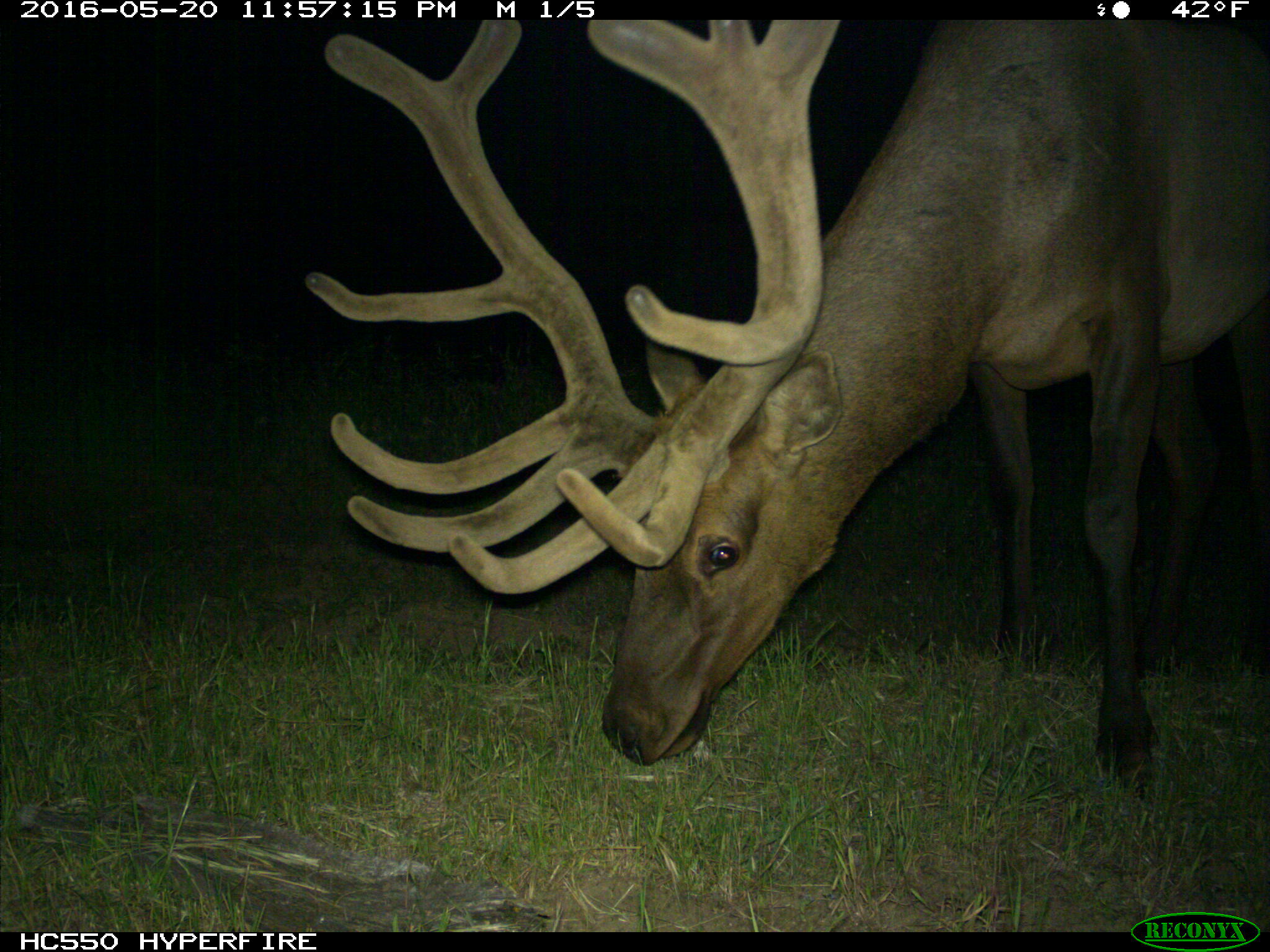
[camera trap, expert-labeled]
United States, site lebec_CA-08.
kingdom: Animalia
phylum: Chordata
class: Mammalia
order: Artiodactyla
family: Cervidae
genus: Cervus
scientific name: Cervus canadensis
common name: elk